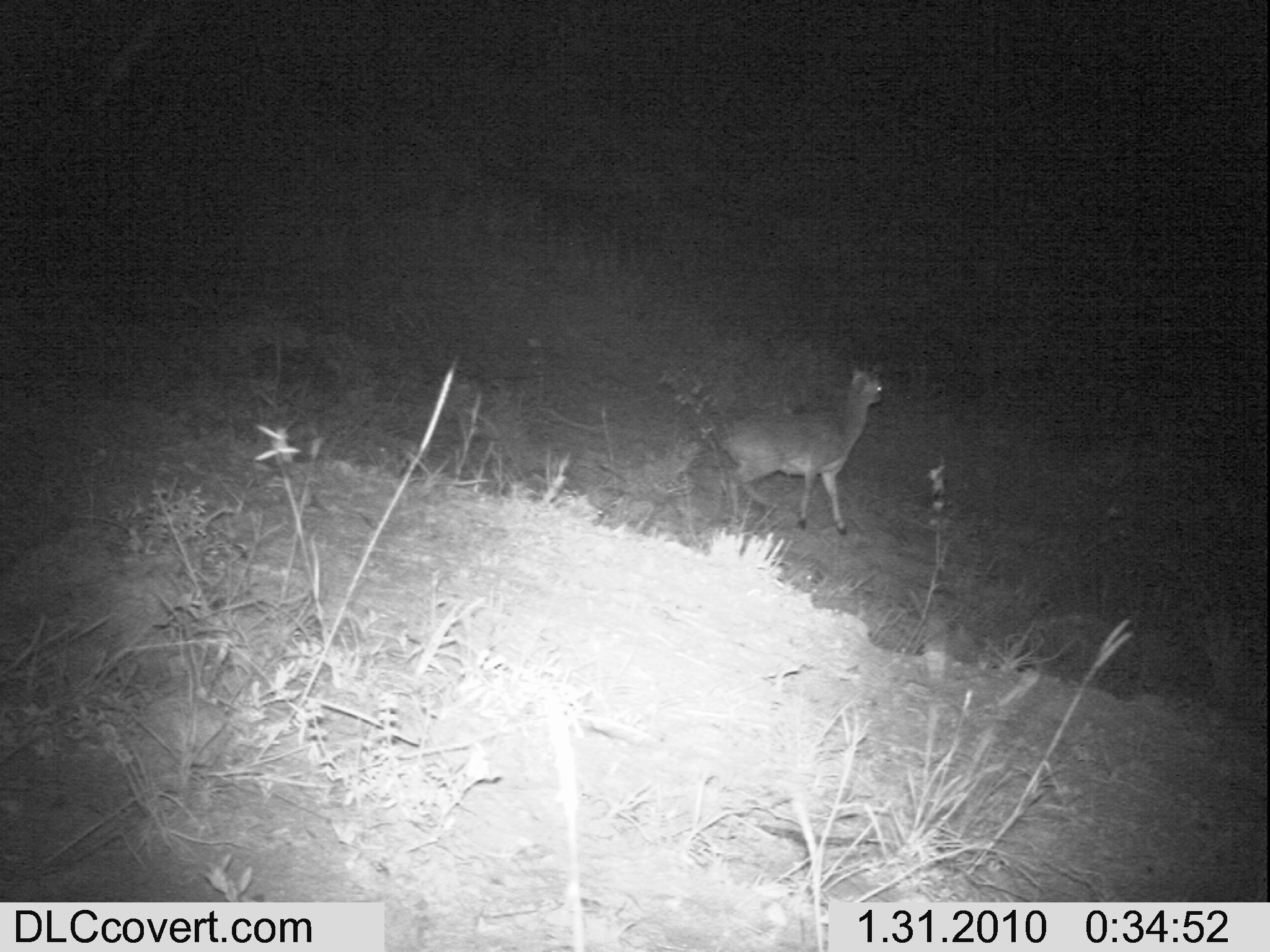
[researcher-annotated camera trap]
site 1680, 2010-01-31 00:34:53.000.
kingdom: Animalia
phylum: Chordata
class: Mammalia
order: Artiodactyla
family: Bovidae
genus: Oreotragus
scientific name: Oreotragus oreotragus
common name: klipspringer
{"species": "Oreotragus oreotragus (klipspringer)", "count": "1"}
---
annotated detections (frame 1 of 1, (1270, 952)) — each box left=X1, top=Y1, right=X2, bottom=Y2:
oreotragus oreotragus: left=709, top=356, right=887, bottom=537